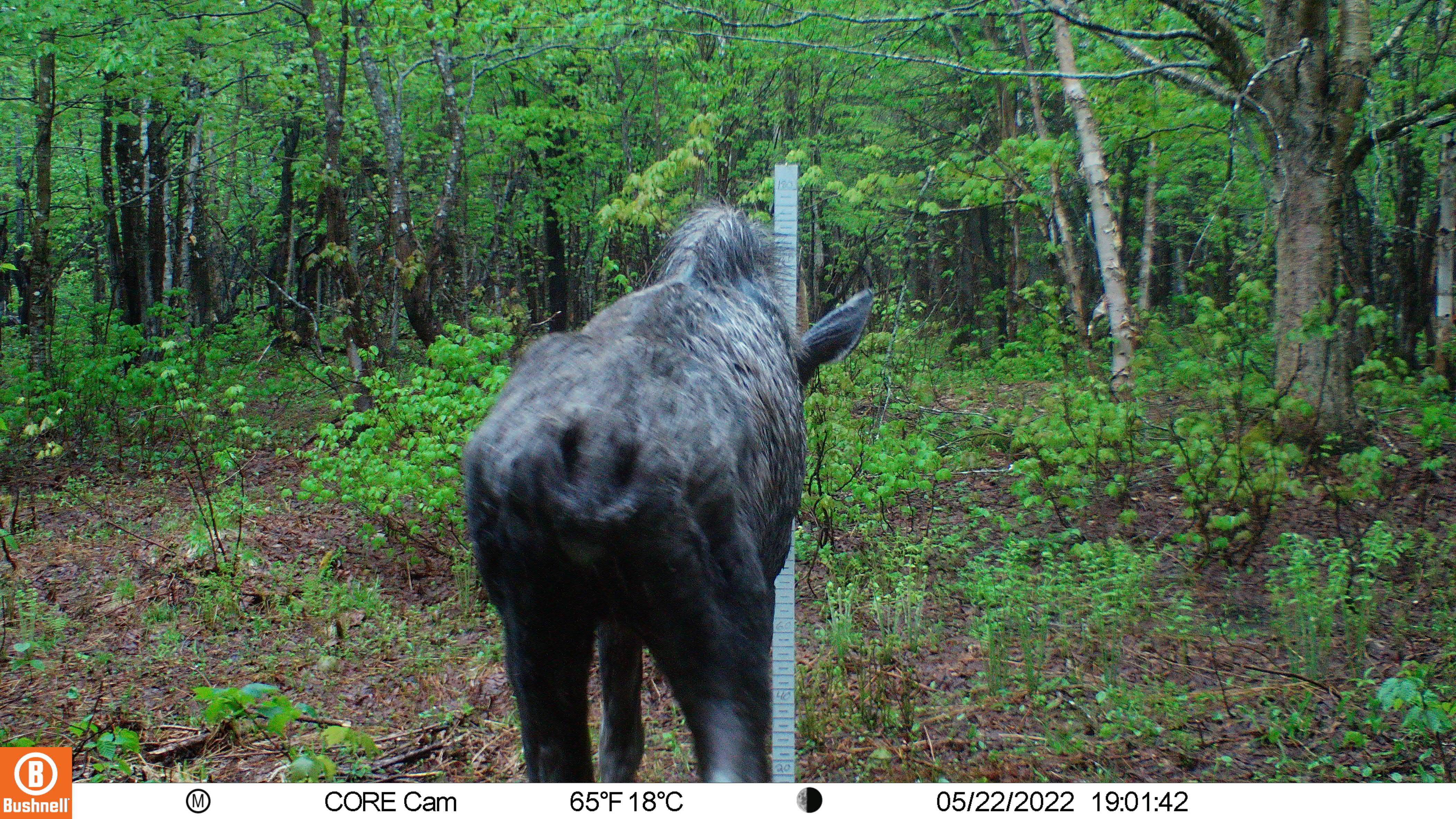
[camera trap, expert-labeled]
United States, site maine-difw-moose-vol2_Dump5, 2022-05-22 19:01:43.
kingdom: Animalia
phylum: Chordata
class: Mammalia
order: Artiodactyla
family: Cervidae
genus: Alces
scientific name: Alces alces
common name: moose